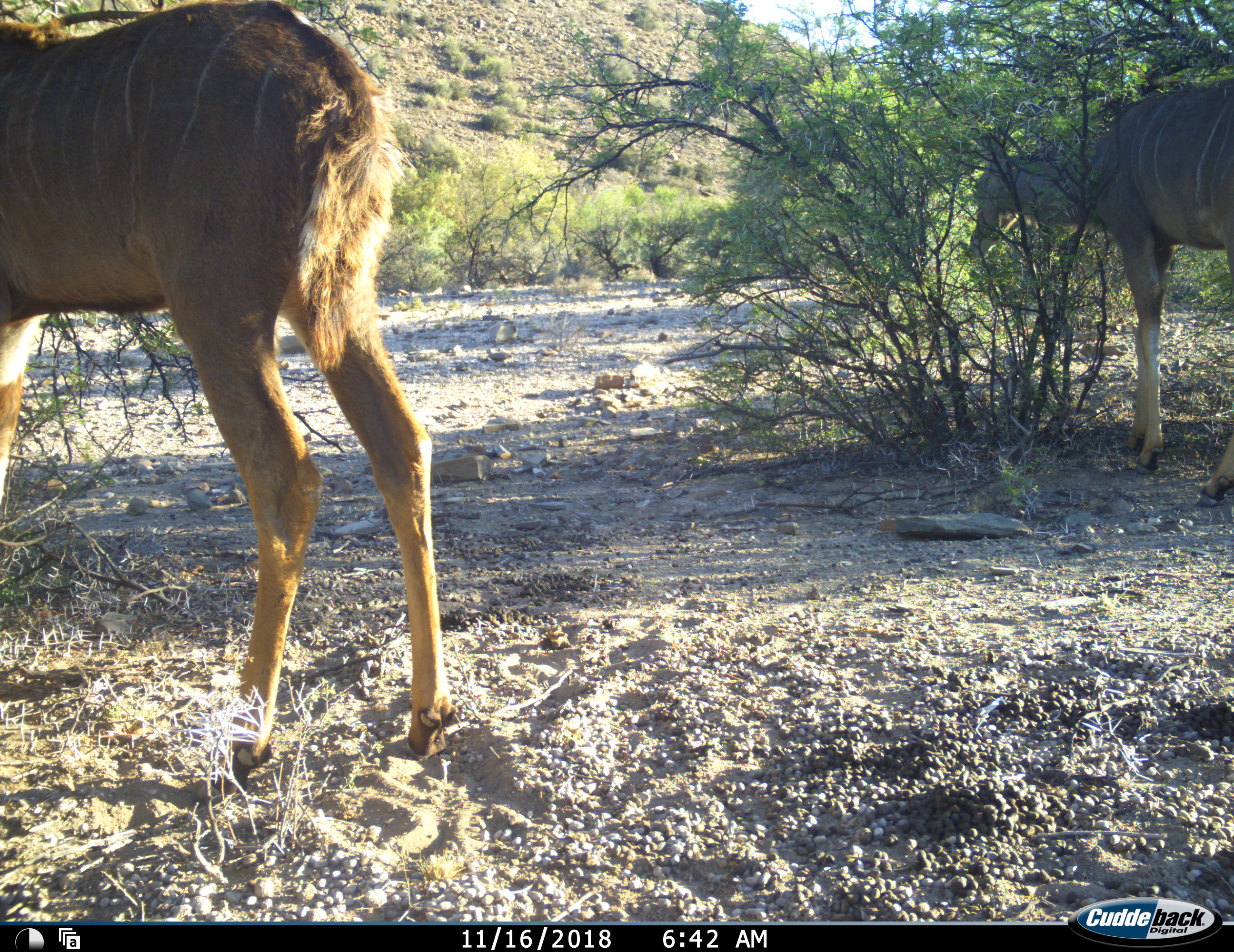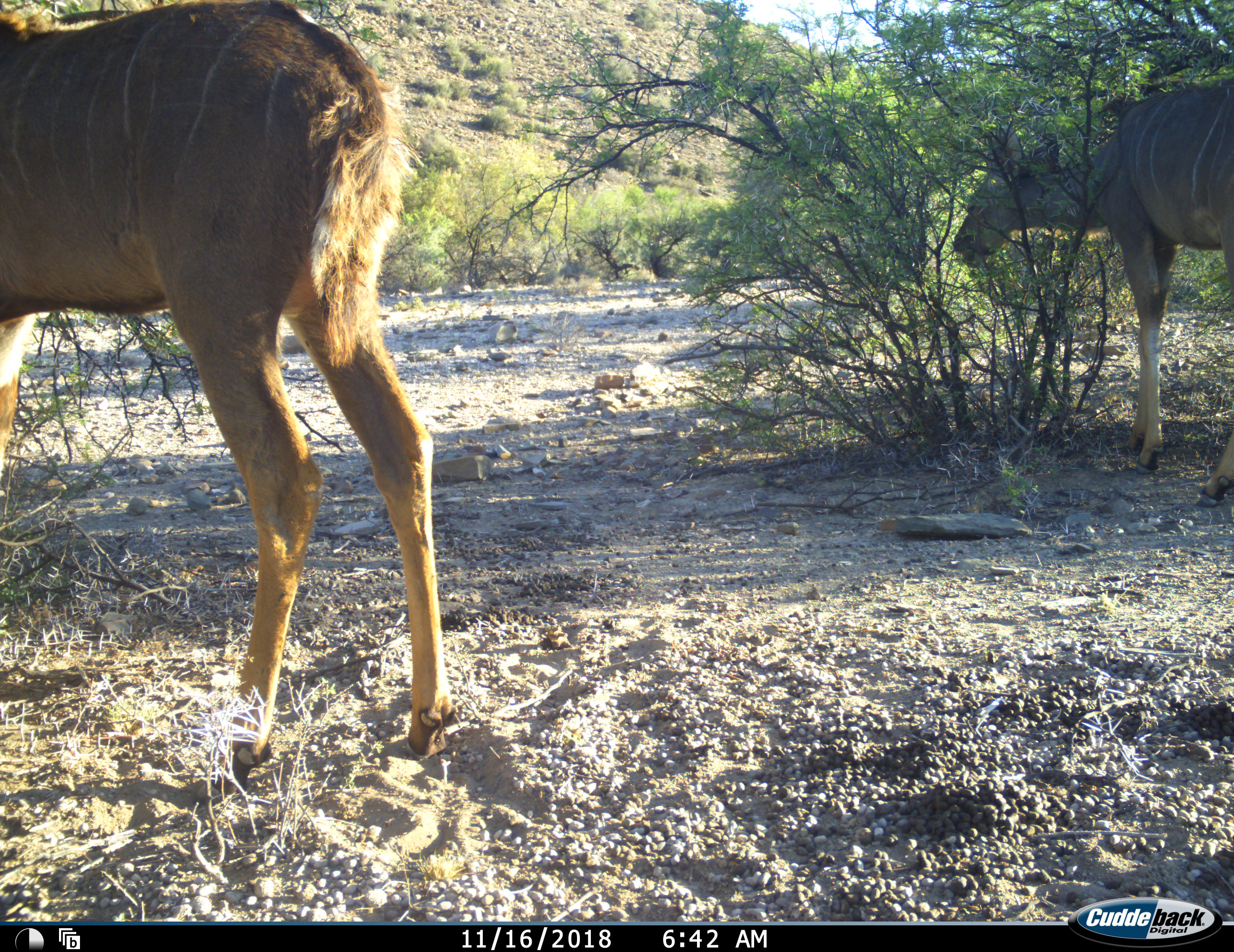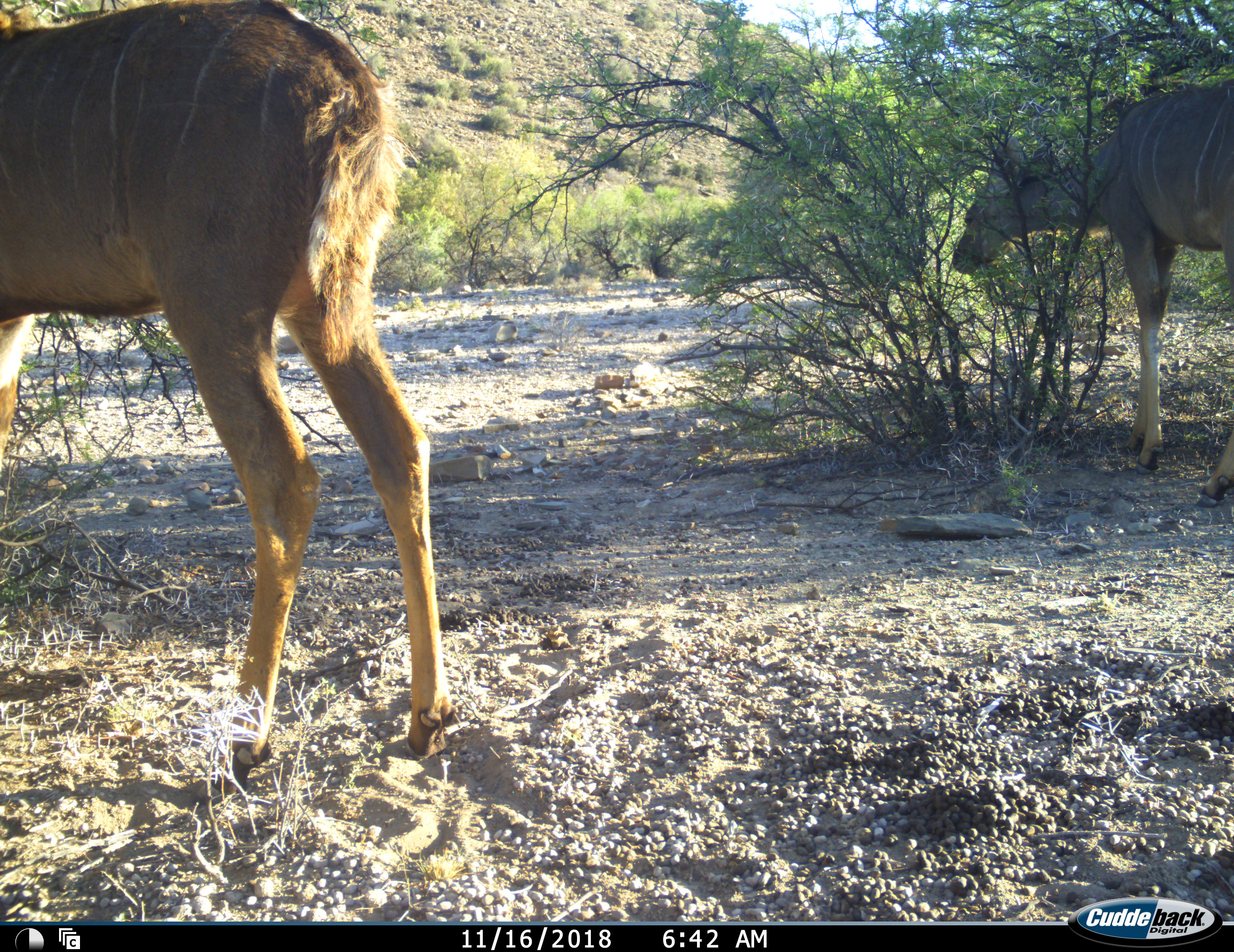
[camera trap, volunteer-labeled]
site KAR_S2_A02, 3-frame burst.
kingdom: Animalia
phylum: Chordata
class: Mammalia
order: Artiodactyla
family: Bovidae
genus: Tragelaphus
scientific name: Tragelaphus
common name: kudu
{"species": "kudu (Tragelaphus)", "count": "2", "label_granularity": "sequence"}